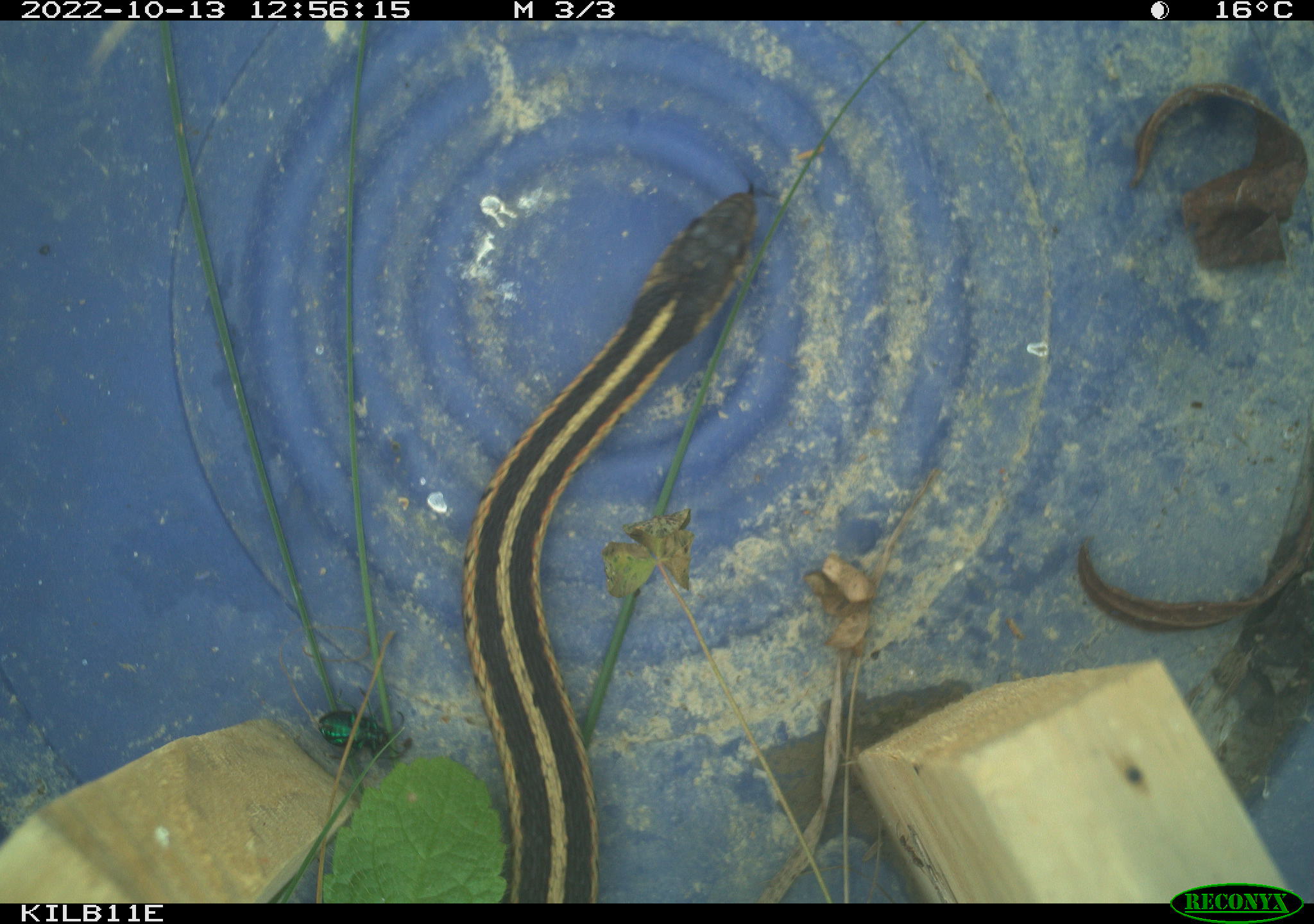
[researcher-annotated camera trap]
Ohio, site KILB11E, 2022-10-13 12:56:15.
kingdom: Animalia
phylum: Chordata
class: Reptilia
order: Squamata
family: Colubridae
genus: Thamnophis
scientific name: Thamnophis sirtalis sirtalis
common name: eastern gartersnake